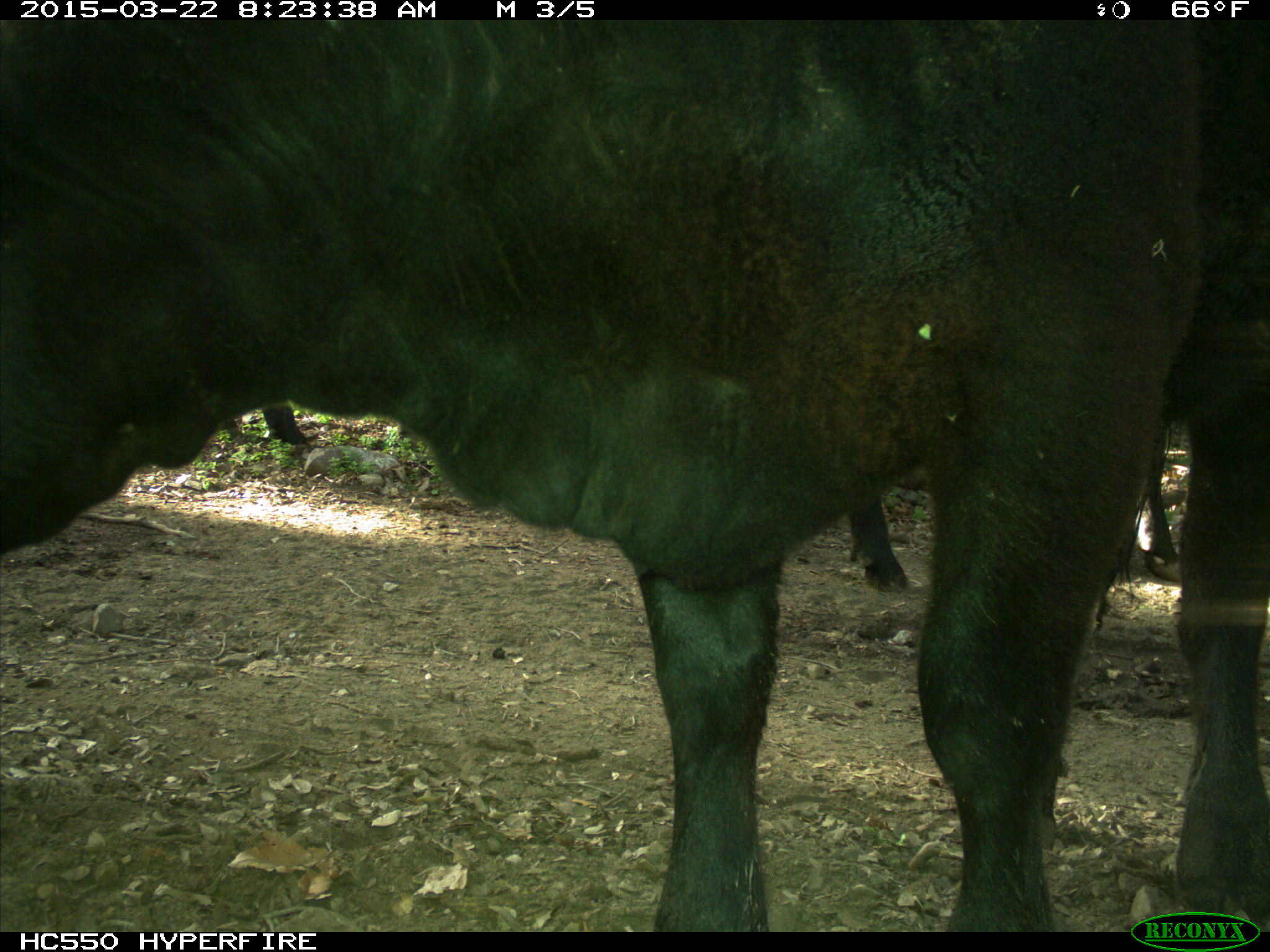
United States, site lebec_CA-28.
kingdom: Animalia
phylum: Chordata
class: Mammalia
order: Artiodactyla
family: Bovidae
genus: Bos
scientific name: Bos taurus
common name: domestic cow